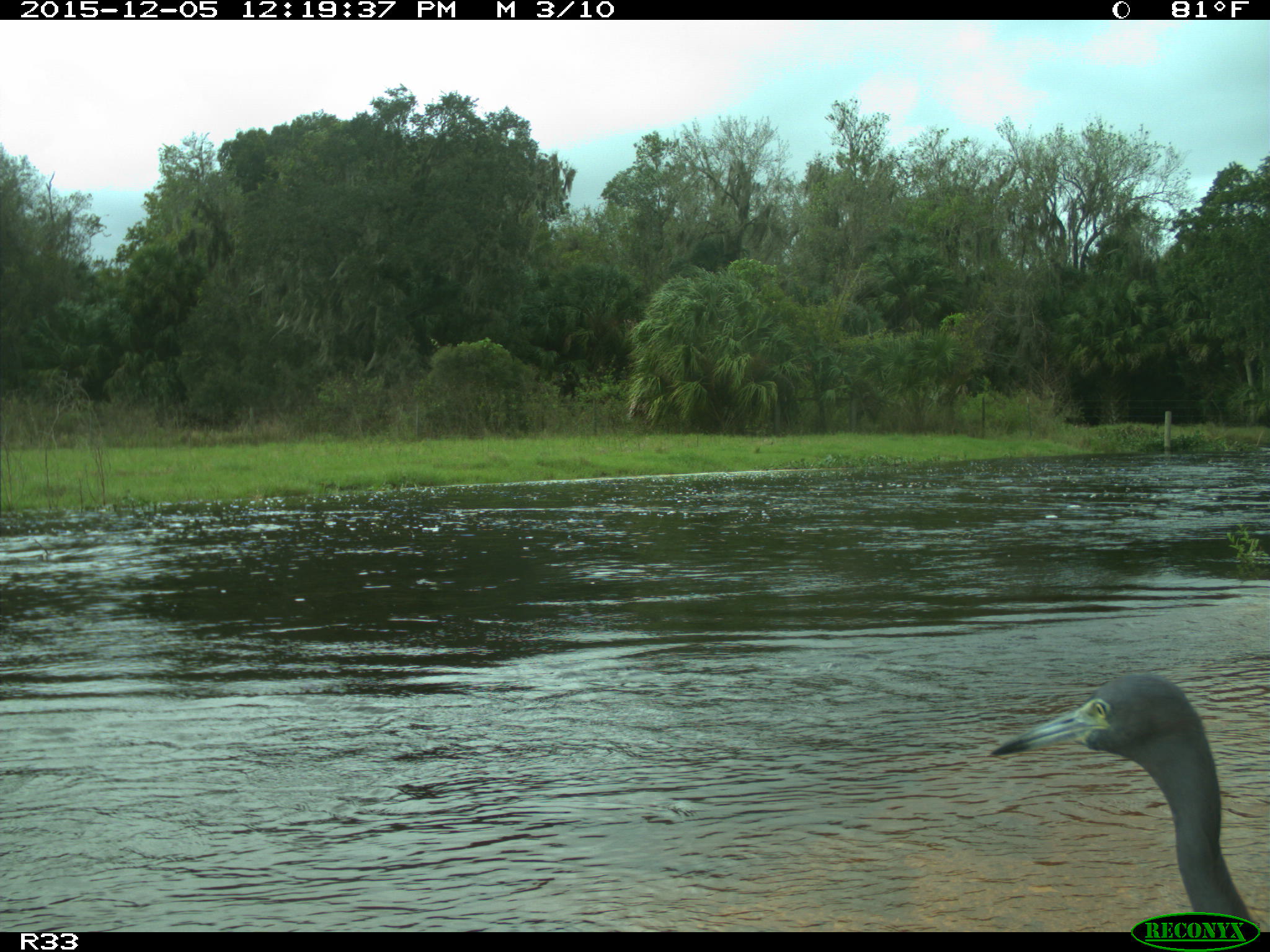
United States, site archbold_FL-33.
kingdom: Animalia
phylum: Chordata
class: Aves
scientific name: Aves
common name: birds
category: unidentified bird